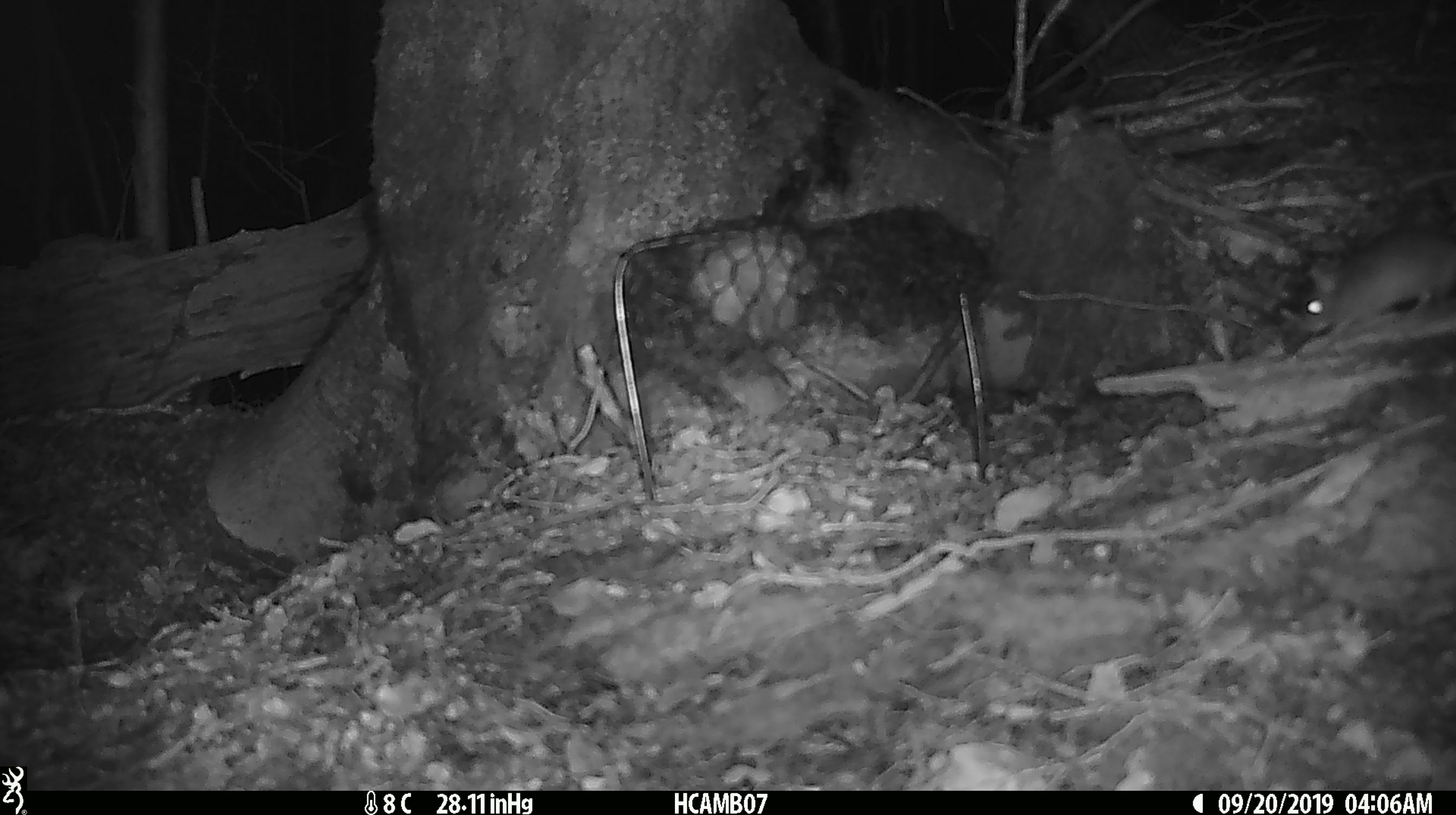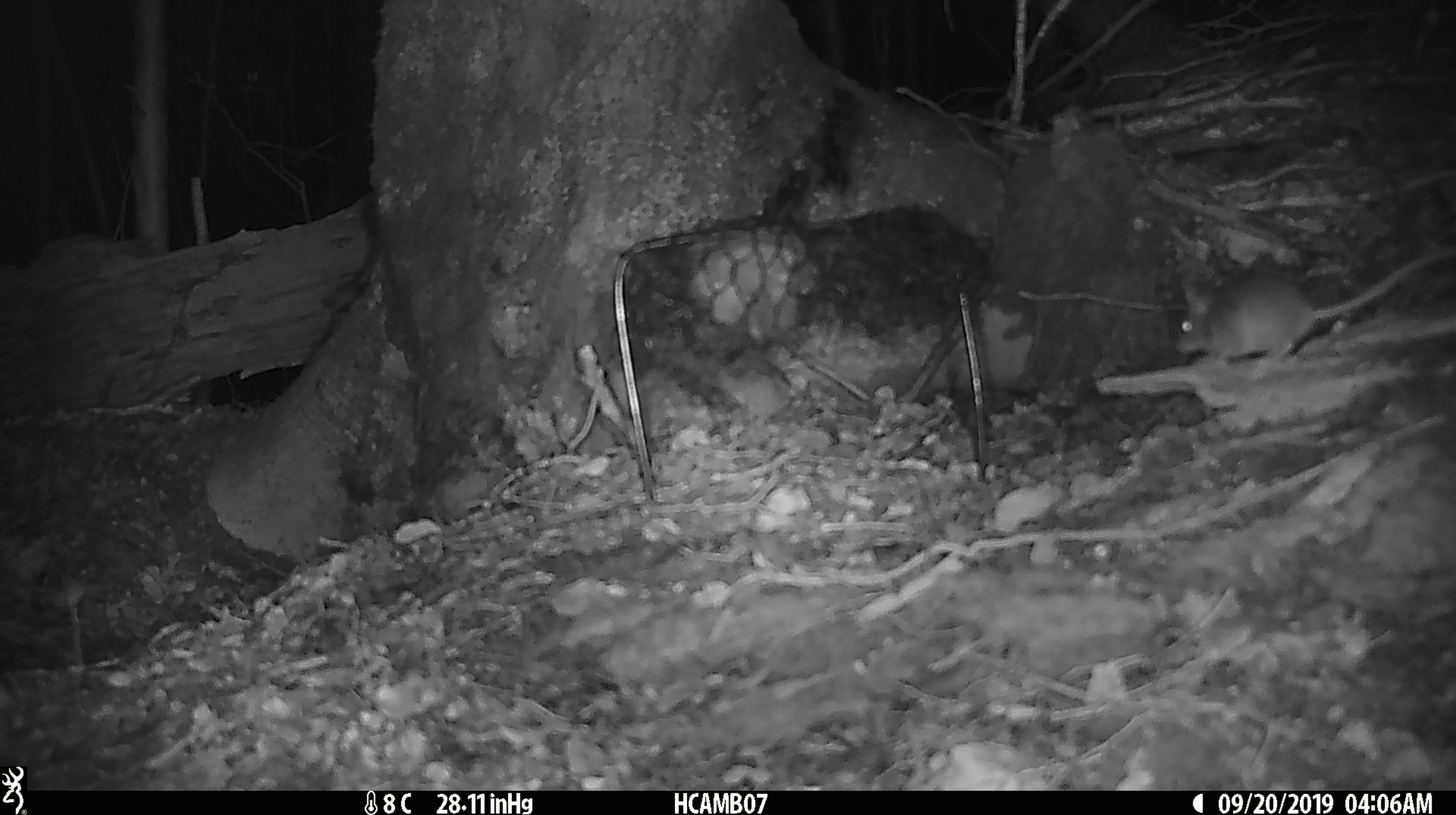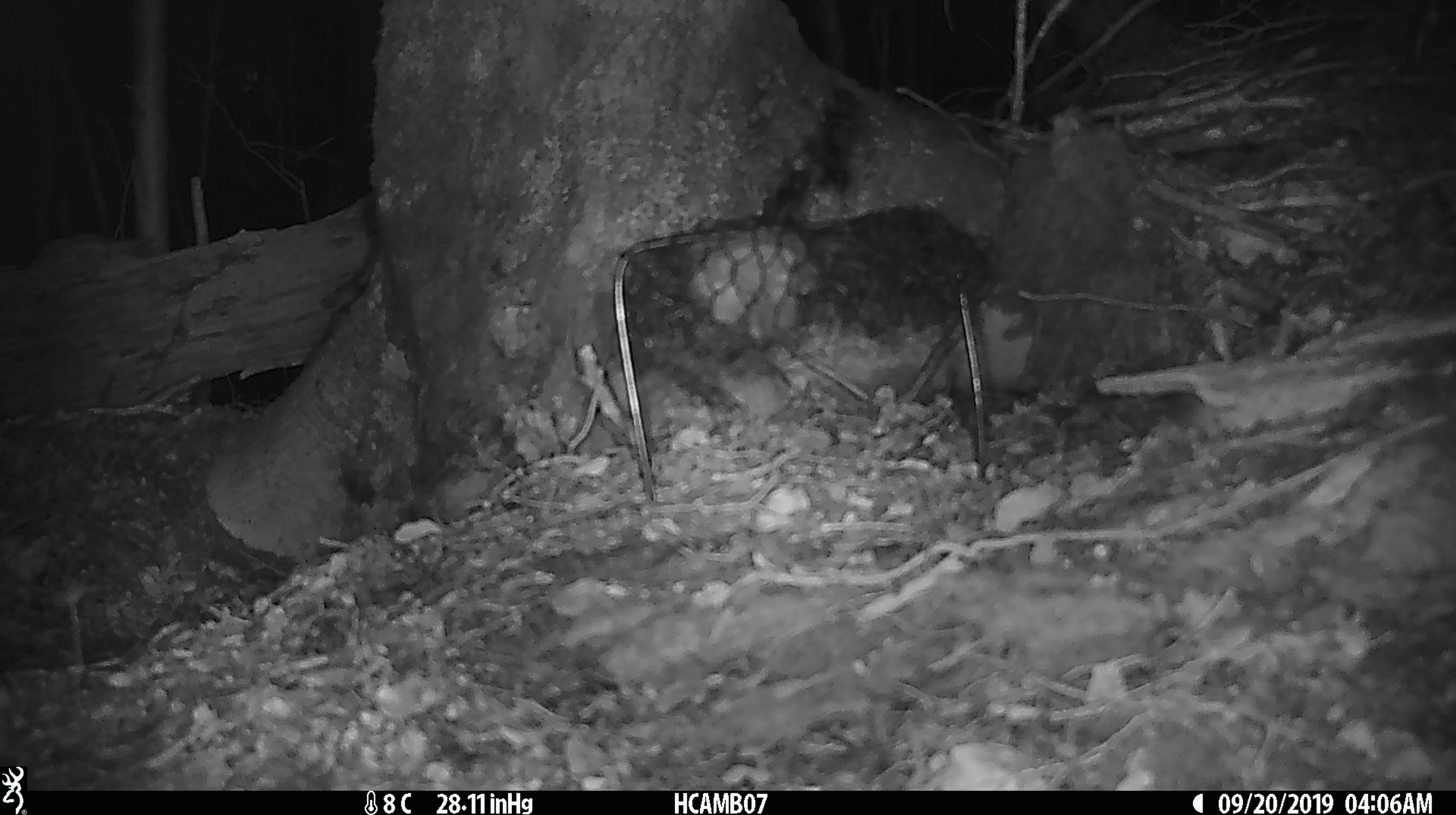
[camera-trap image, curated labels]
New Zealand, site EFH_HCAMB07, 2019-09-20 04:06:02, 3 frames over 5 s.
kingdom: Animalia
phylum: Chordata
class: Mammalia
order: Rodentia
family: Muridae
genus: Mus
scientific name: Mus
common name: mouse